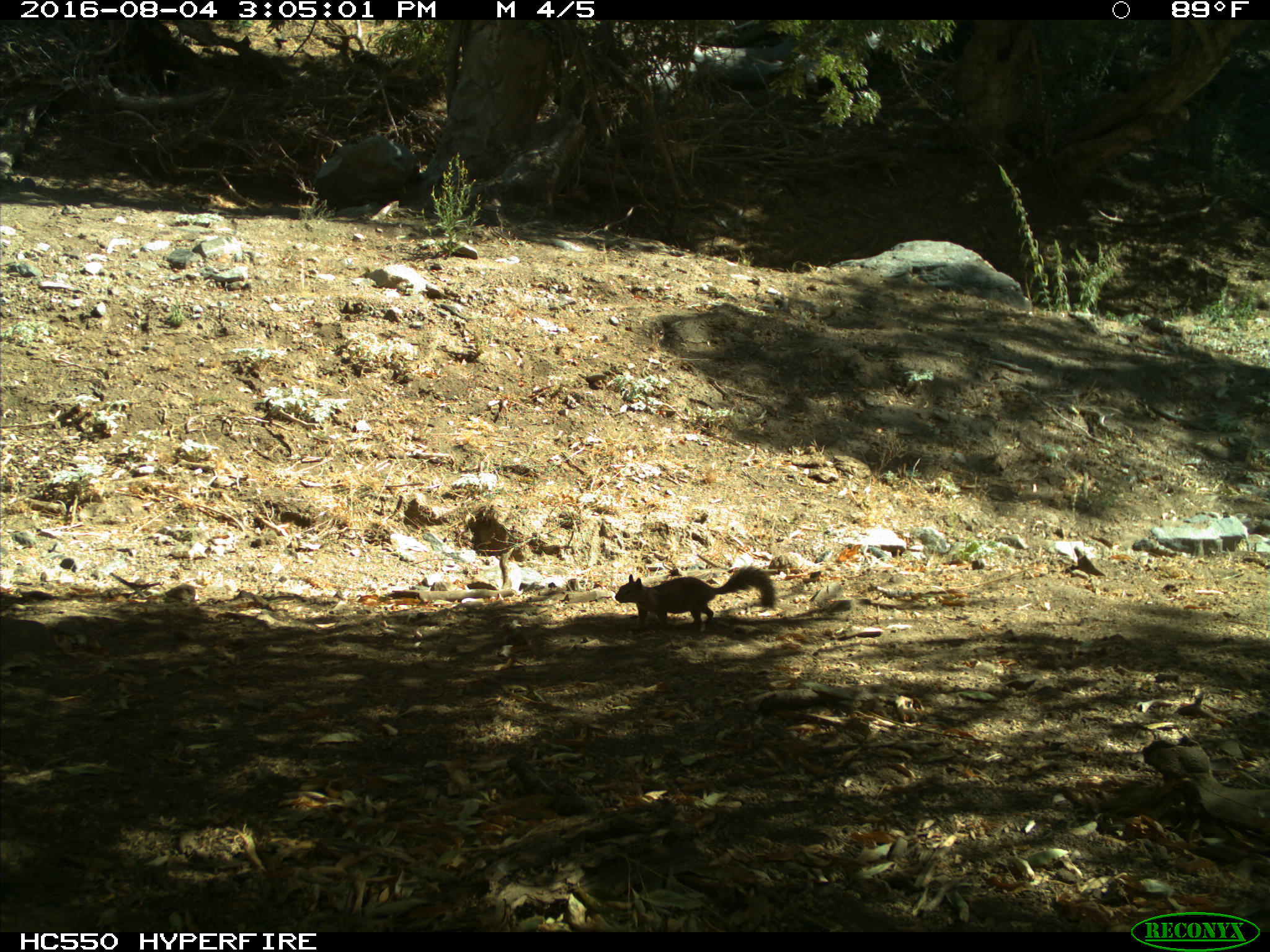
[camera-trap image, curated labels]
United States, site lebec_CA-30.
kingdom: Animalia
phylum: Chordata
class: Mammalia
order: Rodentia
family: Sciuridae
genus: Otospermophilus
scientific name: Otospermophilus beecheyi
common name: california ground squirrel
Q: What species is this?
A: Otospermophilus beecheyi (california ground squirrel).